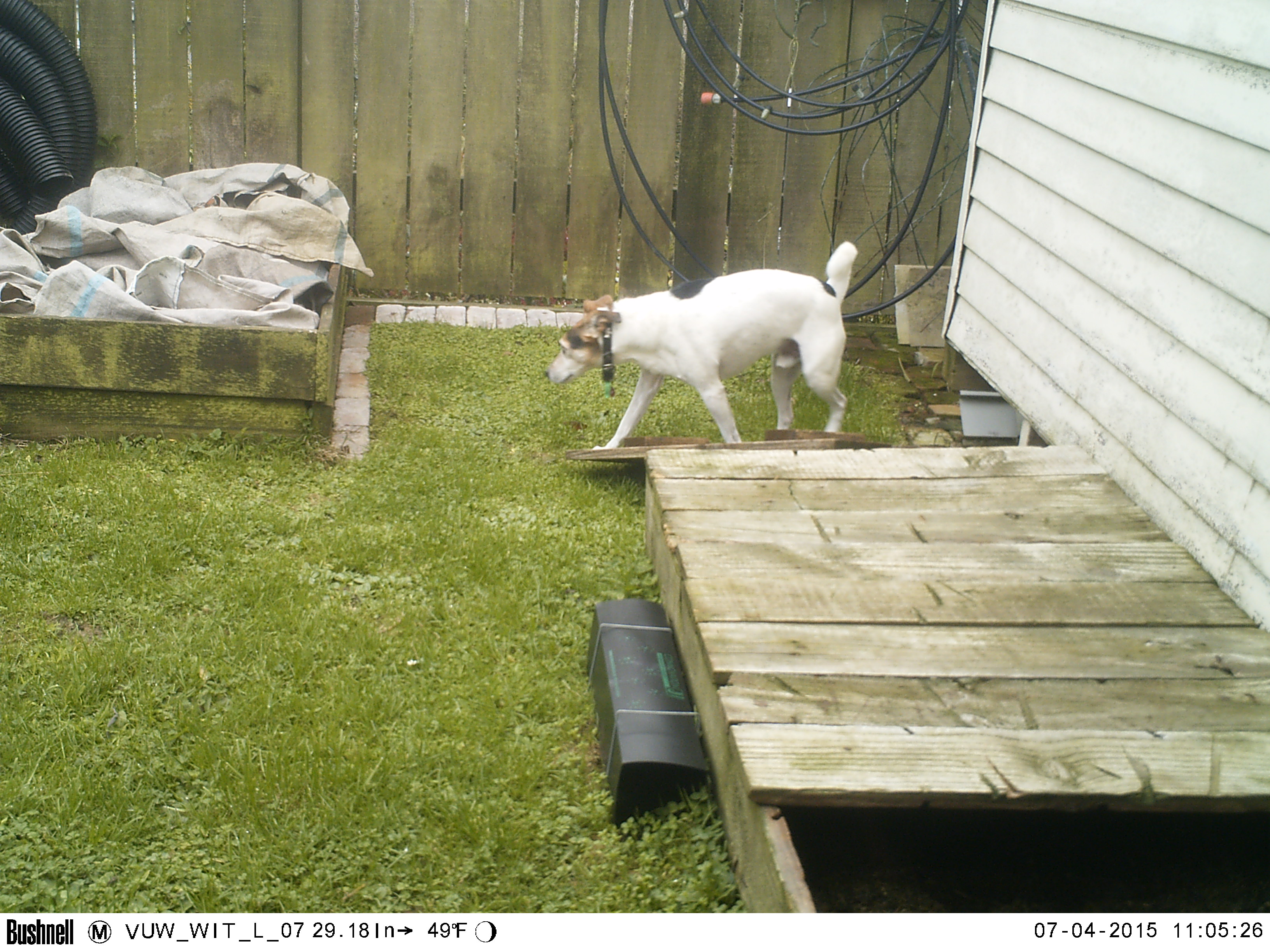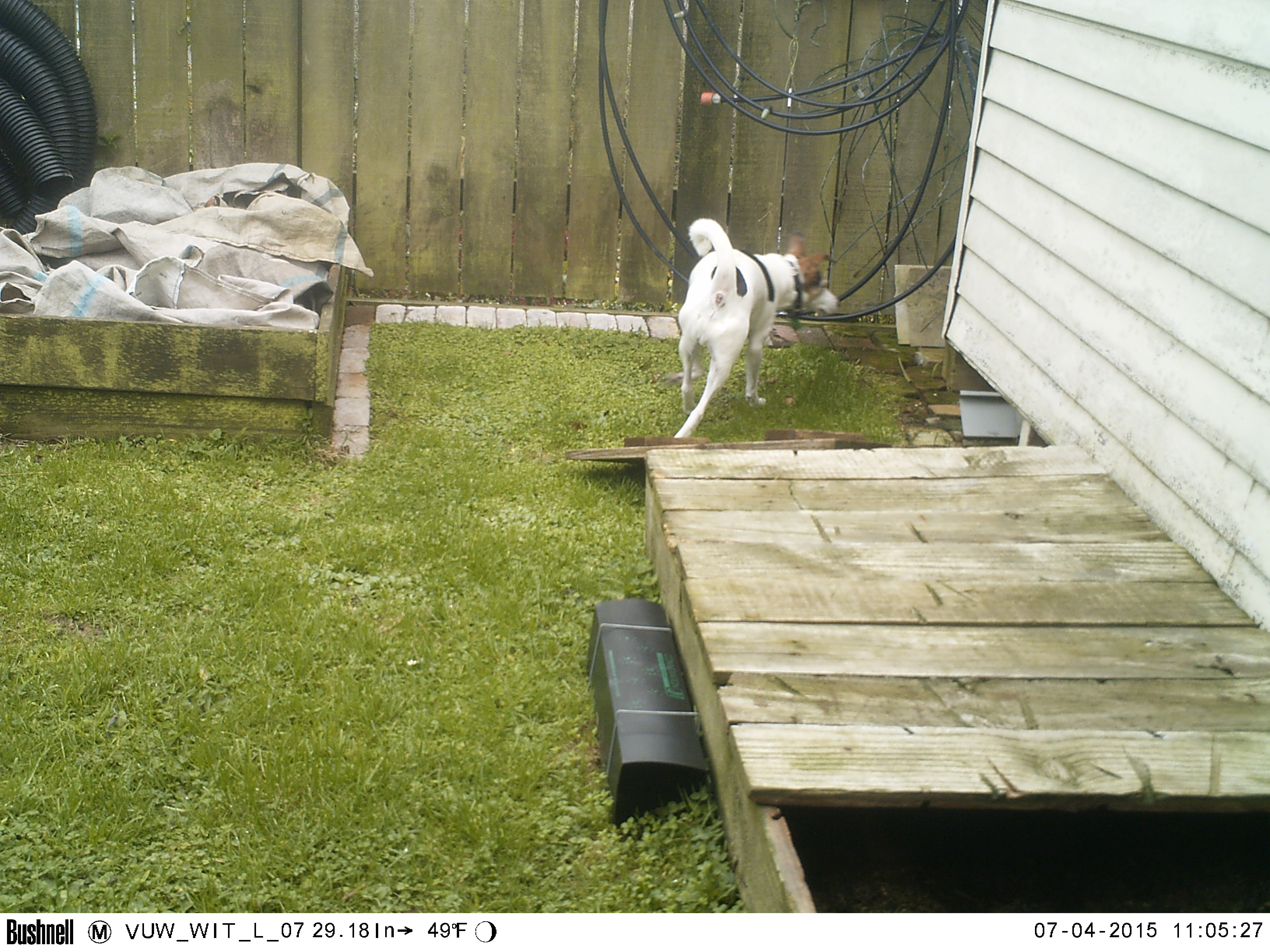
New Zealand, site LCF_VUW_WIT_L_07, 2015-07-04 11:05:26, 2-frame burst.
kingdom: Animalia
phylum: Chordata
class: Mammalia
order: Carnivora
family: Canidae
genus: Canis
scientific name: Canis familiaris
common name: domestic dog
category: dog